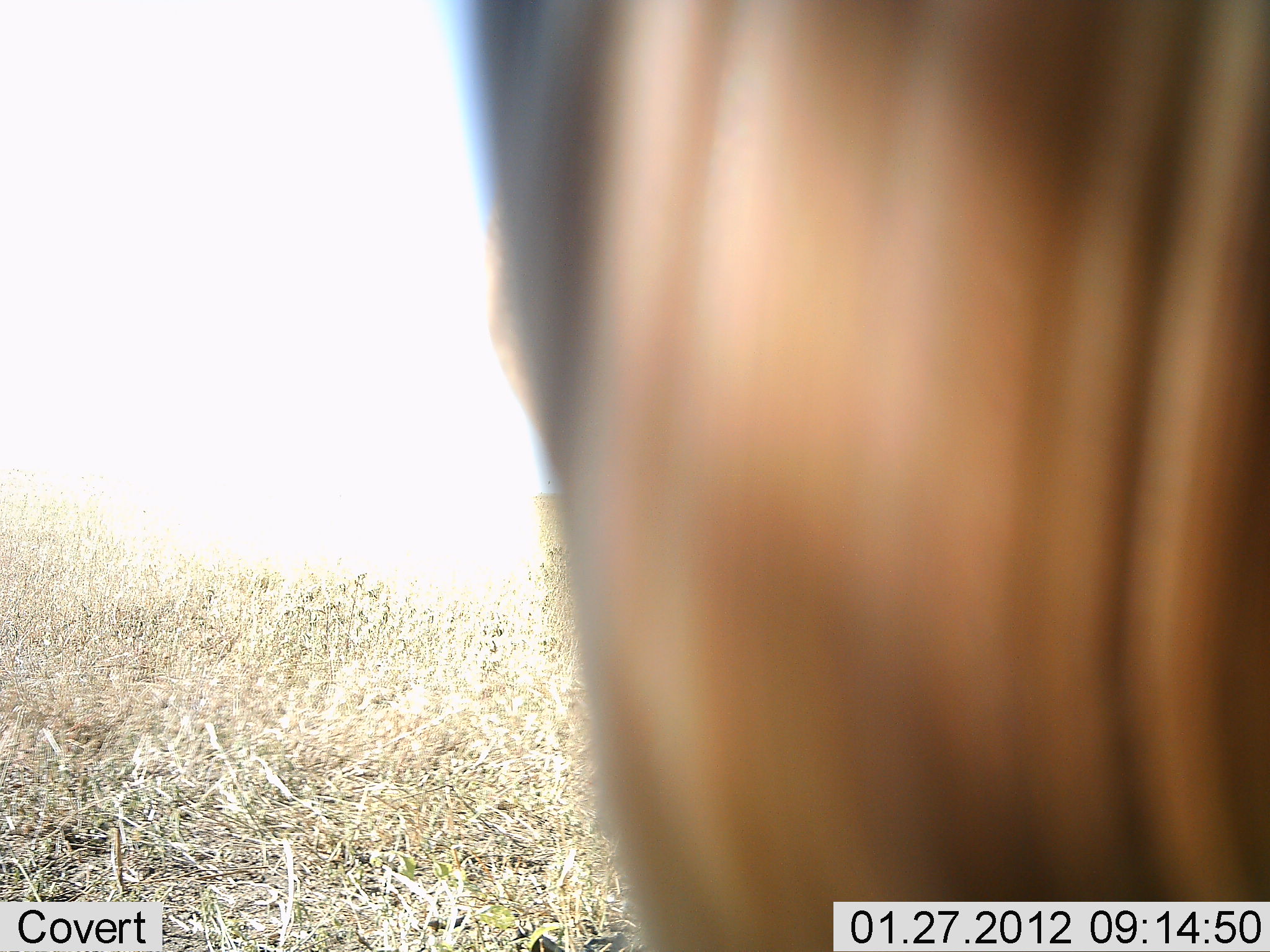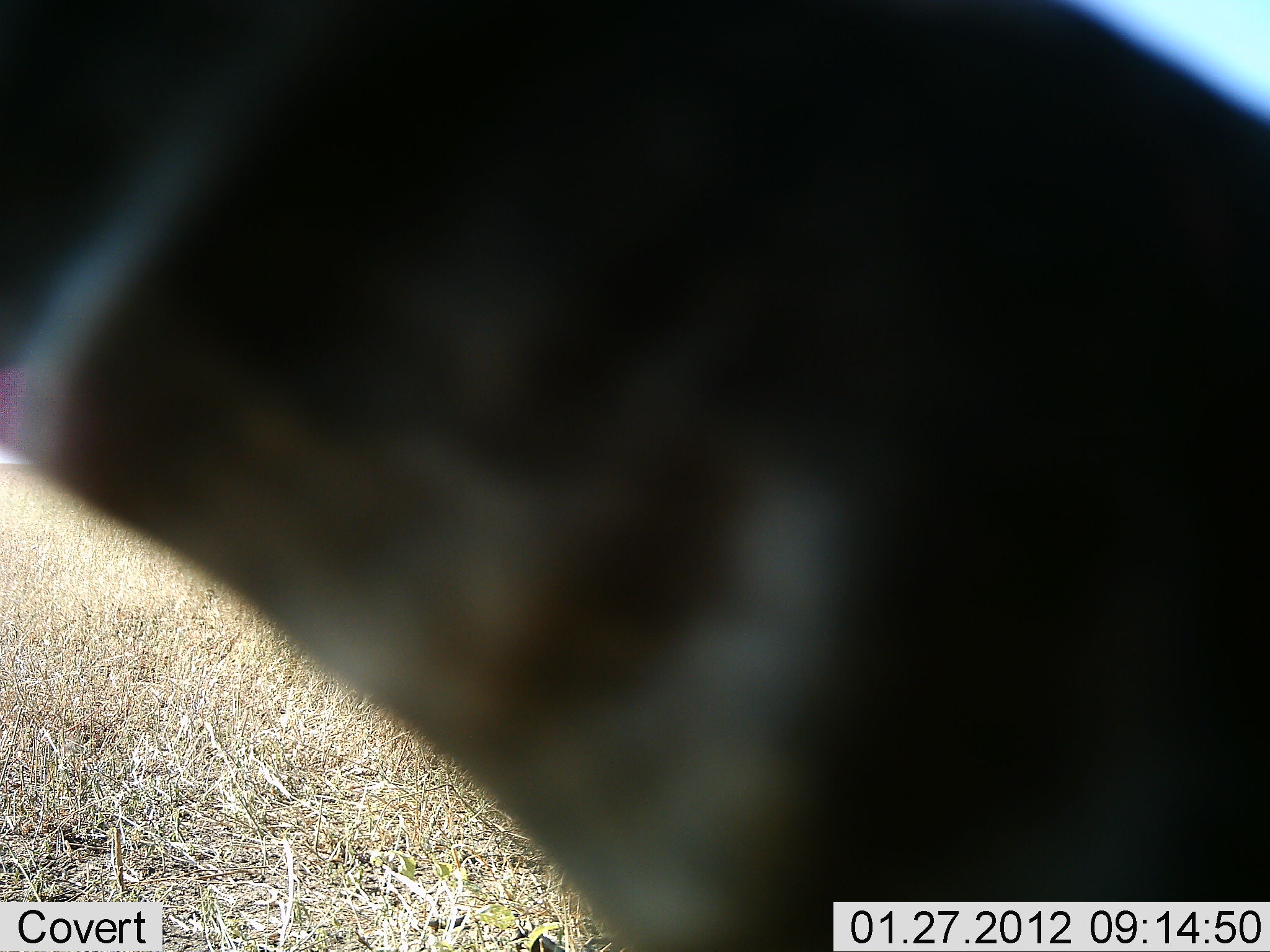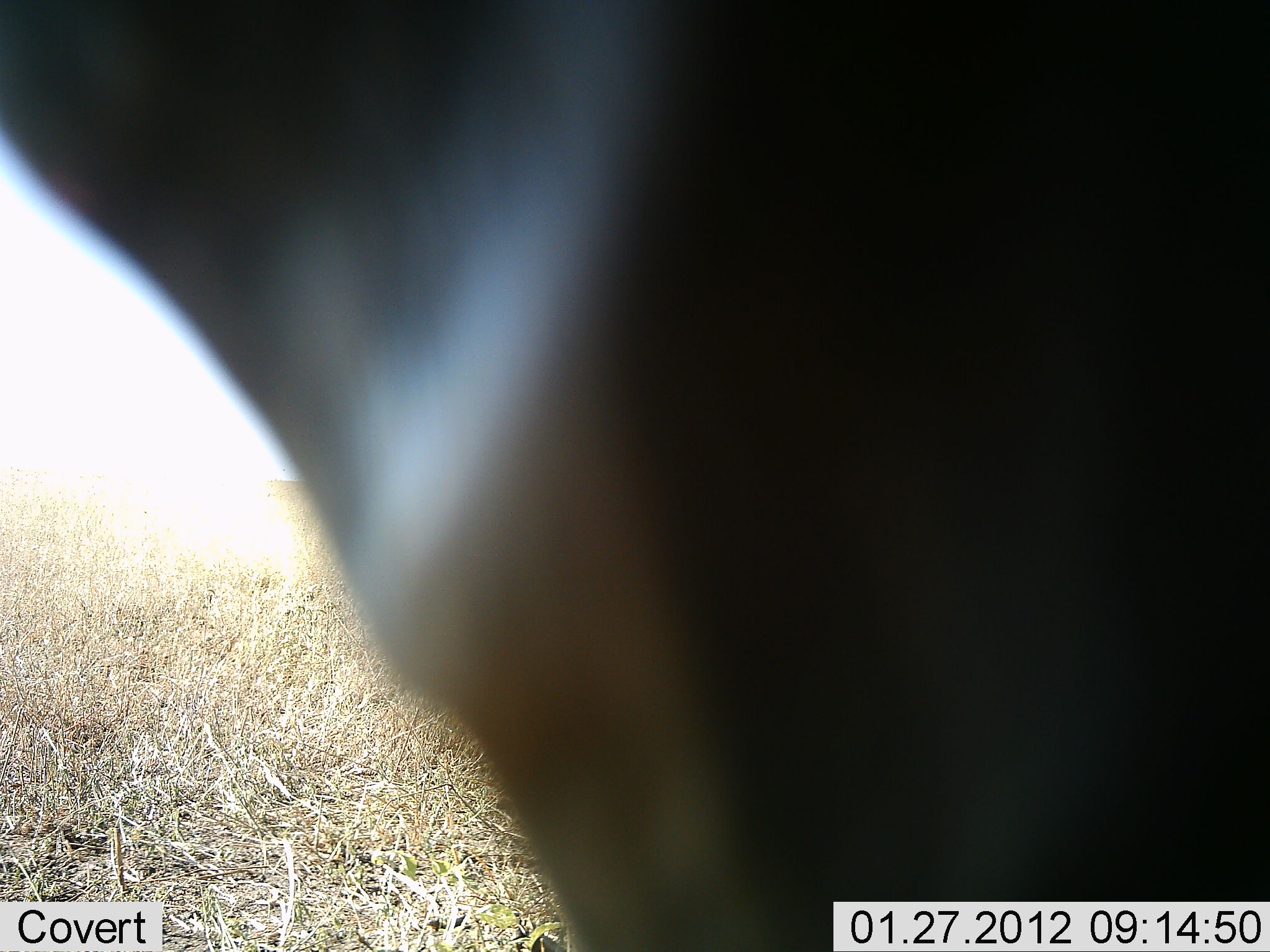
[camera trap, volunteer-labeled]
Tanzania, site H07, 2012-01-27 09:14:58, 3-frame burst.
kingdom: Animalia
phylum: Chordata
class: Mammalia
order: Artiodactyla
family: Bovidae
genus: Connochaetes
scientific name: Connochaetes taurinus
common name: blue wildebeest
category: wildebeest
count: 1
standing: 80%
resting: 0%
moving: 20%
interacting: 0%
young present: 0%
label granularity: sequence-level